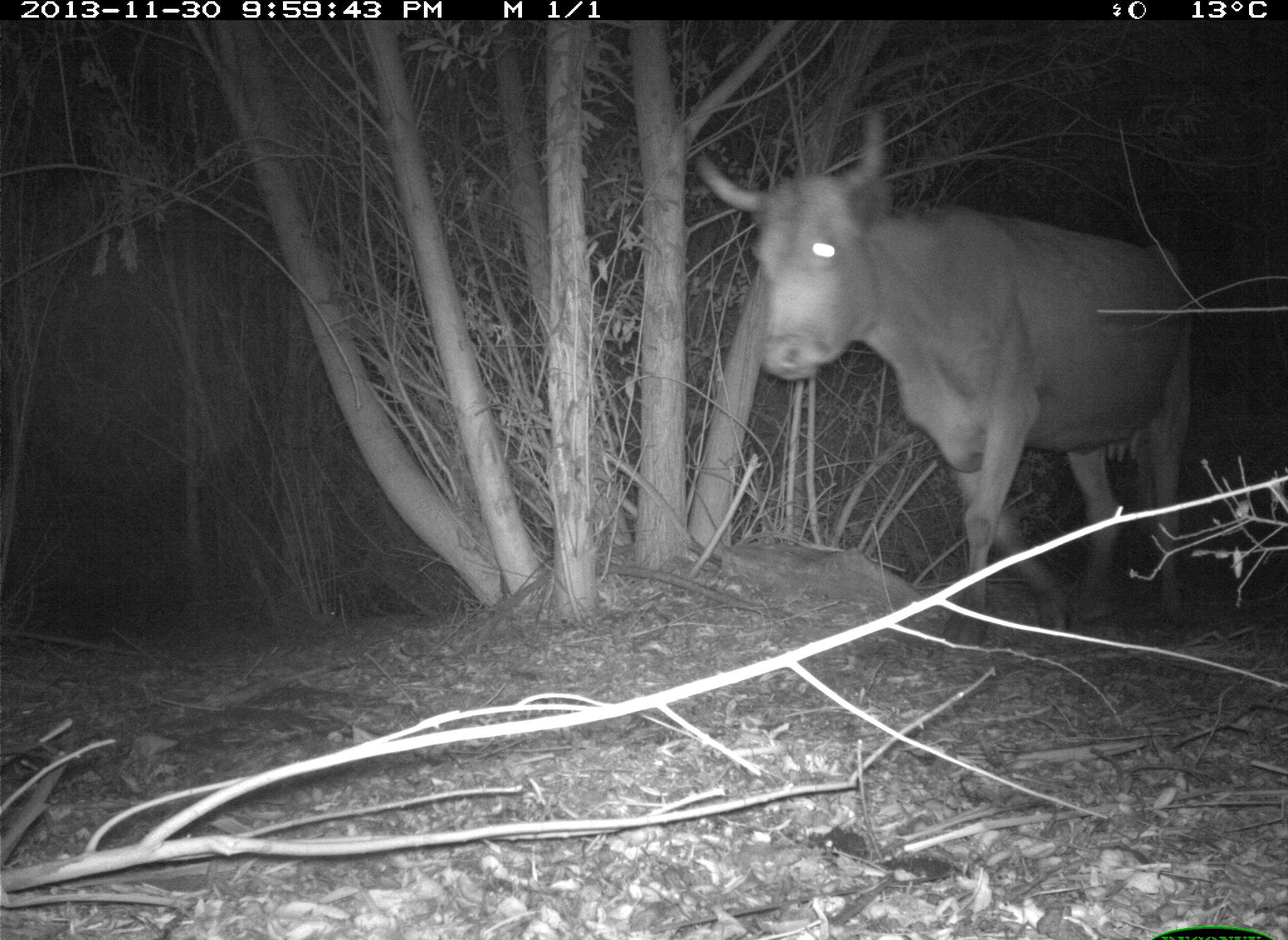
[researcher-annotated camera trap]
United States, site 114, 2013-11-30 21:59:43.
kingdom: Animalia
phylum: Chordata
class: Mammalia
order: Artiodactyla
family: Bovidae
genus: Bos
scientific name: Bos taurus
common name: cow